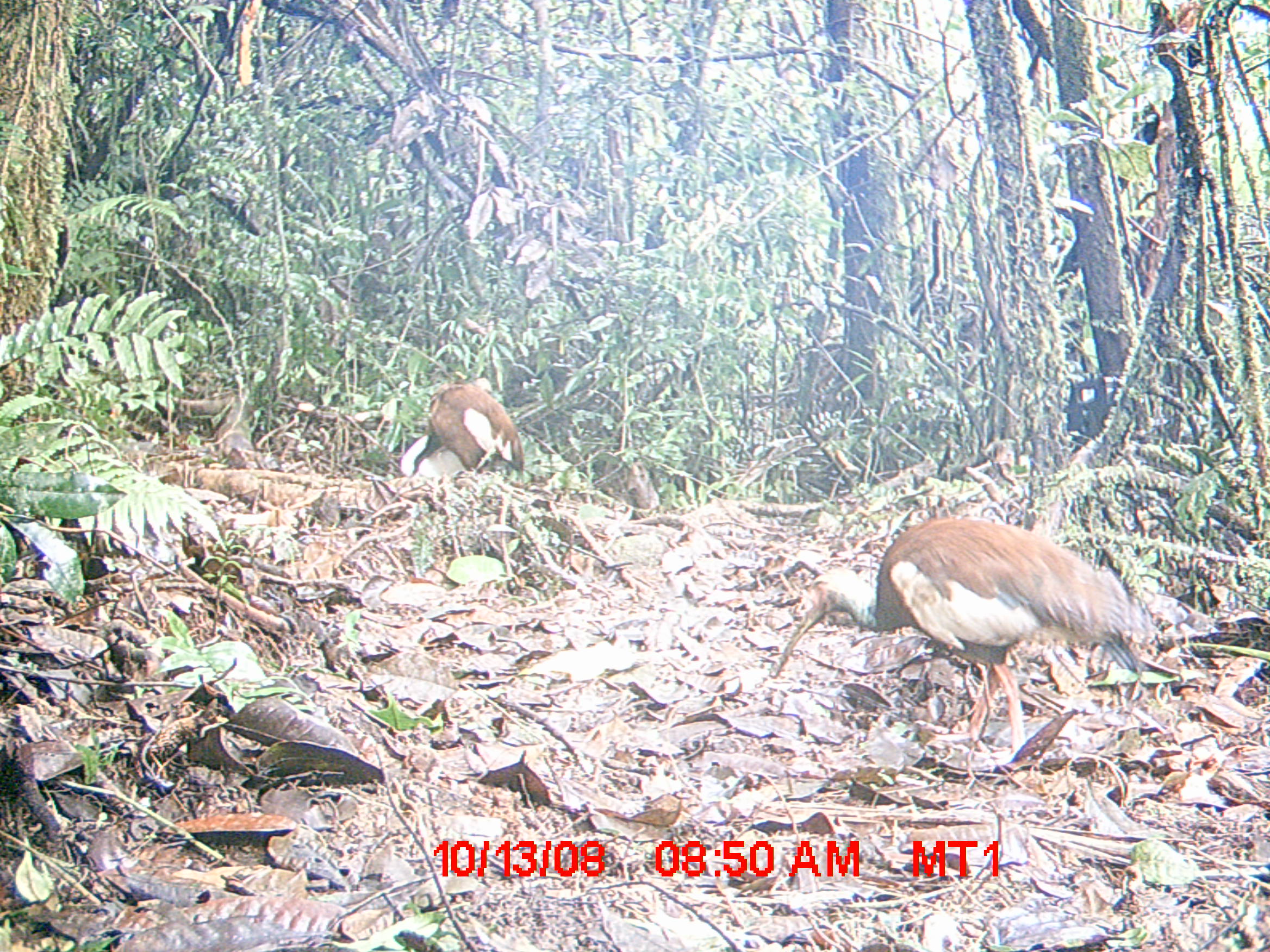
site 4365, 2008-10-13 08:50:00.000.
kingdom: Animalia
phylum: Chordata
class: Aves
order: Pelecaniformes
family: Threskiornithidae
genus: Lophotibis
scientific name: Lophotibis cristata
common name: madagascan ibis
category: lophotibis cristataa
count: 2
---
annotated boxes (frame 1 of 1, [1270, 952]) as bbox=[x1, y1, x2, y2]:
lophotibis cristataa: bbox=[769, 514, 1156, 767]; bbox=[398, 380, 526, 480]